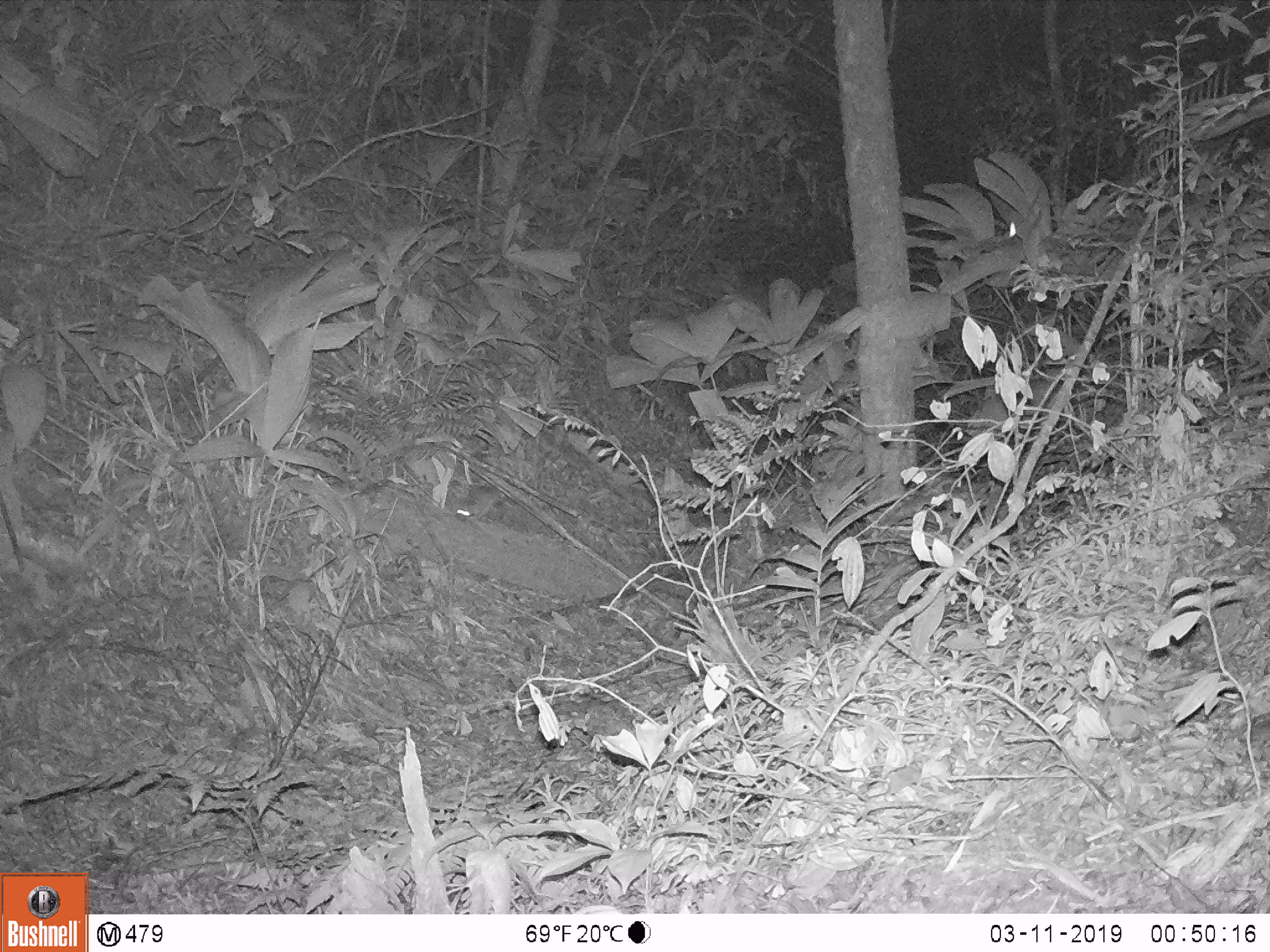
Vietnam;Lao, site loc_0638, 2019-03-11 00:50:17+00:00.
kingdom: Animalia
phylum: Chordata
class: Mammalia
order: Rodentia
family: Muridae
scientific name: Muridae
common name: old-world mice and rats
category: unidentified murid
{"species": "unidentified murid (old-world mice and rats) (Muridae)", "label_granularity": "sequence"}